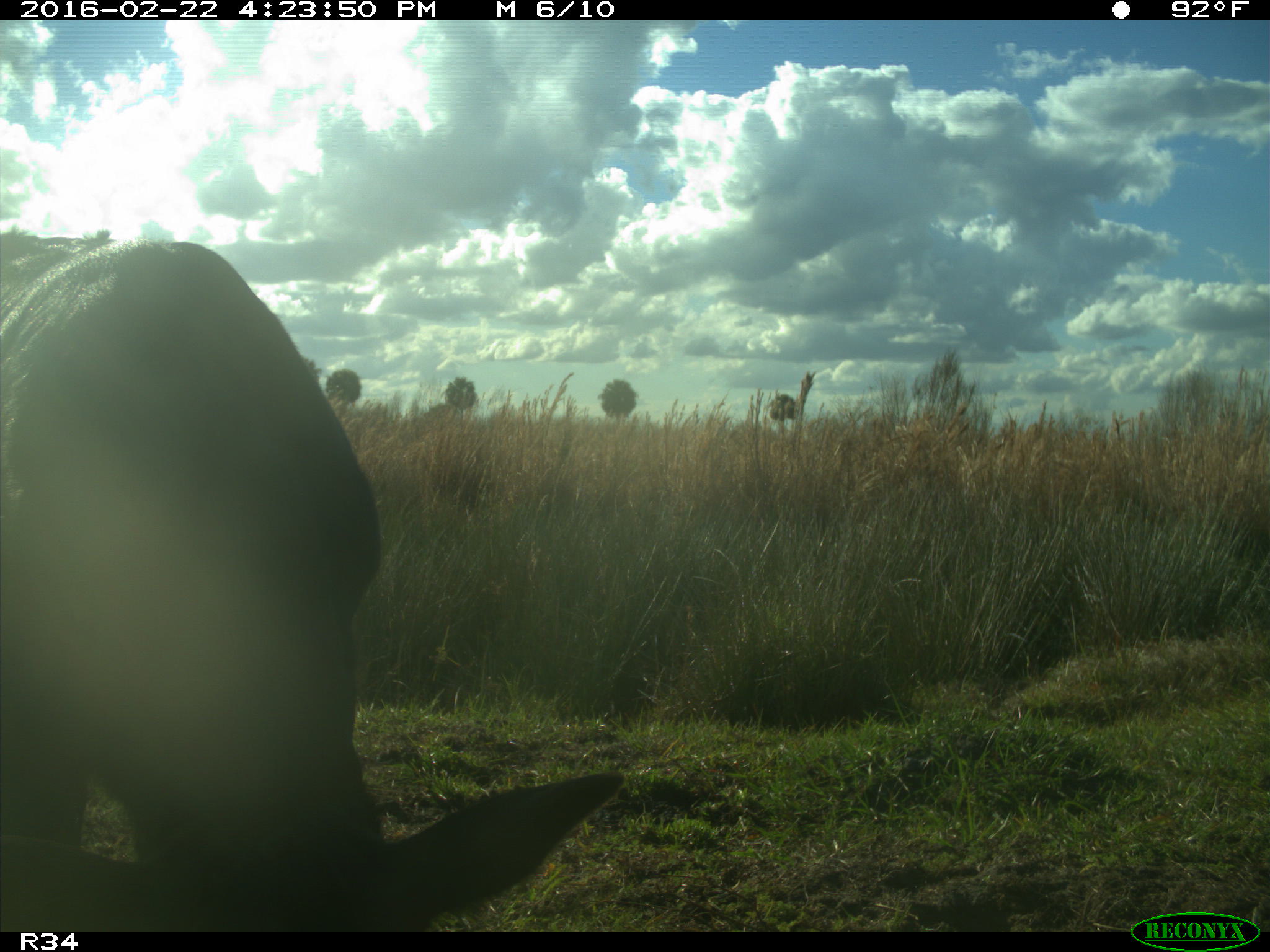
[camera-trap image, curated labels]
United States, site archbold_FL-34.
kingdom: Animalia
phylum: Chordata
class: Mammalia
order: Artiodactyla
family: Bovidae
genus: Bos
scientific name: Bos taurus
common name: domestic cow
Bos taurus (domestic cow).